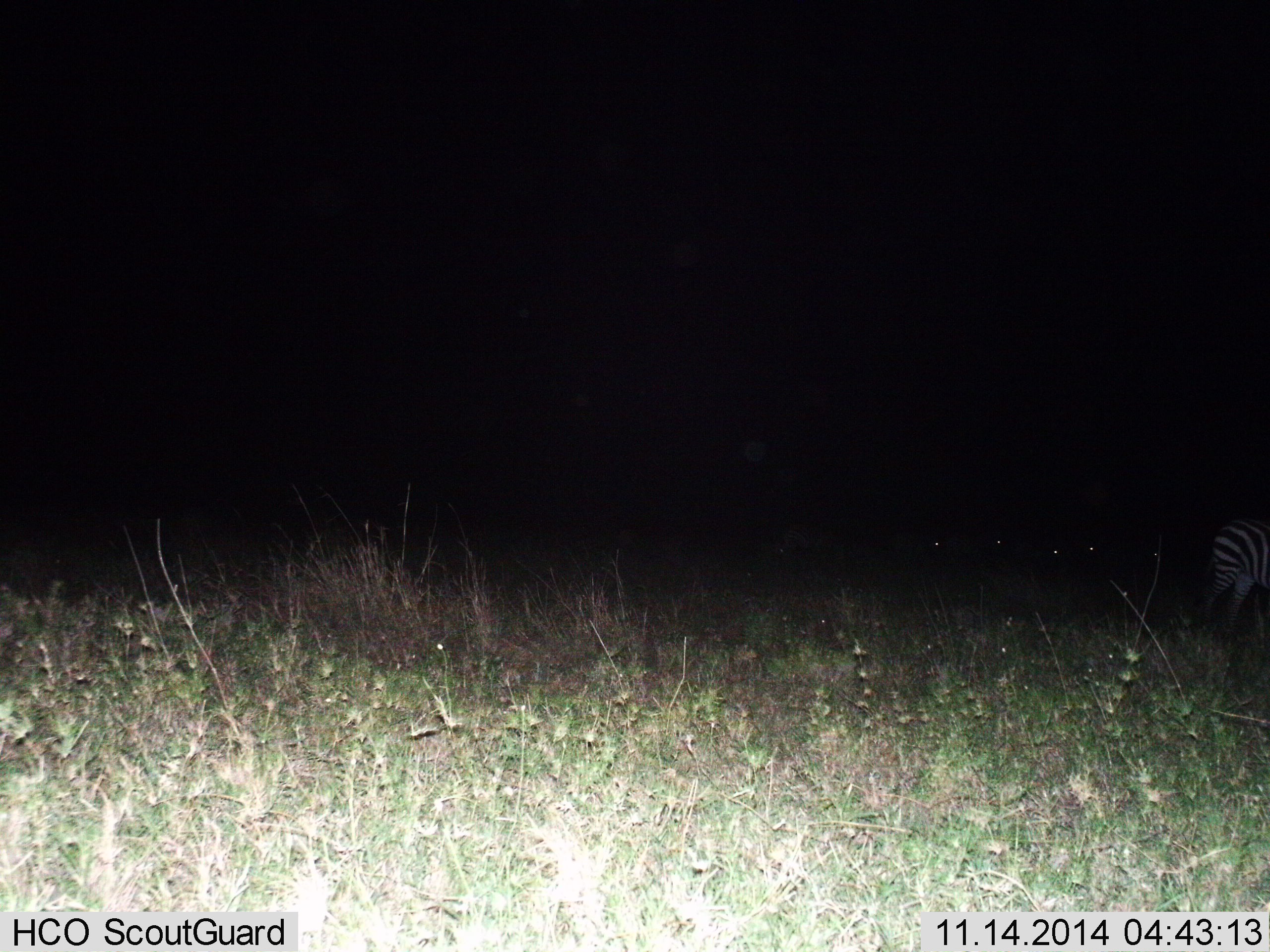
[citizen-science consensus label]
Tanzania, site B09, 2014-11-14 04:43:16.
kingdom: Animalia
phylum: Chordata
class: Mammalia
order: Perissodactyla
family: Equidae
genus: Equus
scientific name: Equus quagga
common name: plains zebra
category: zebra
Zebra (plains zebra) (Equus quagga), count 1. Behavior (volunteer vote fractions): standing 60%, resting 0%, moving 40%, interacting 0%. Young present (vote fraction): 0%. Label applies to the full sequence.